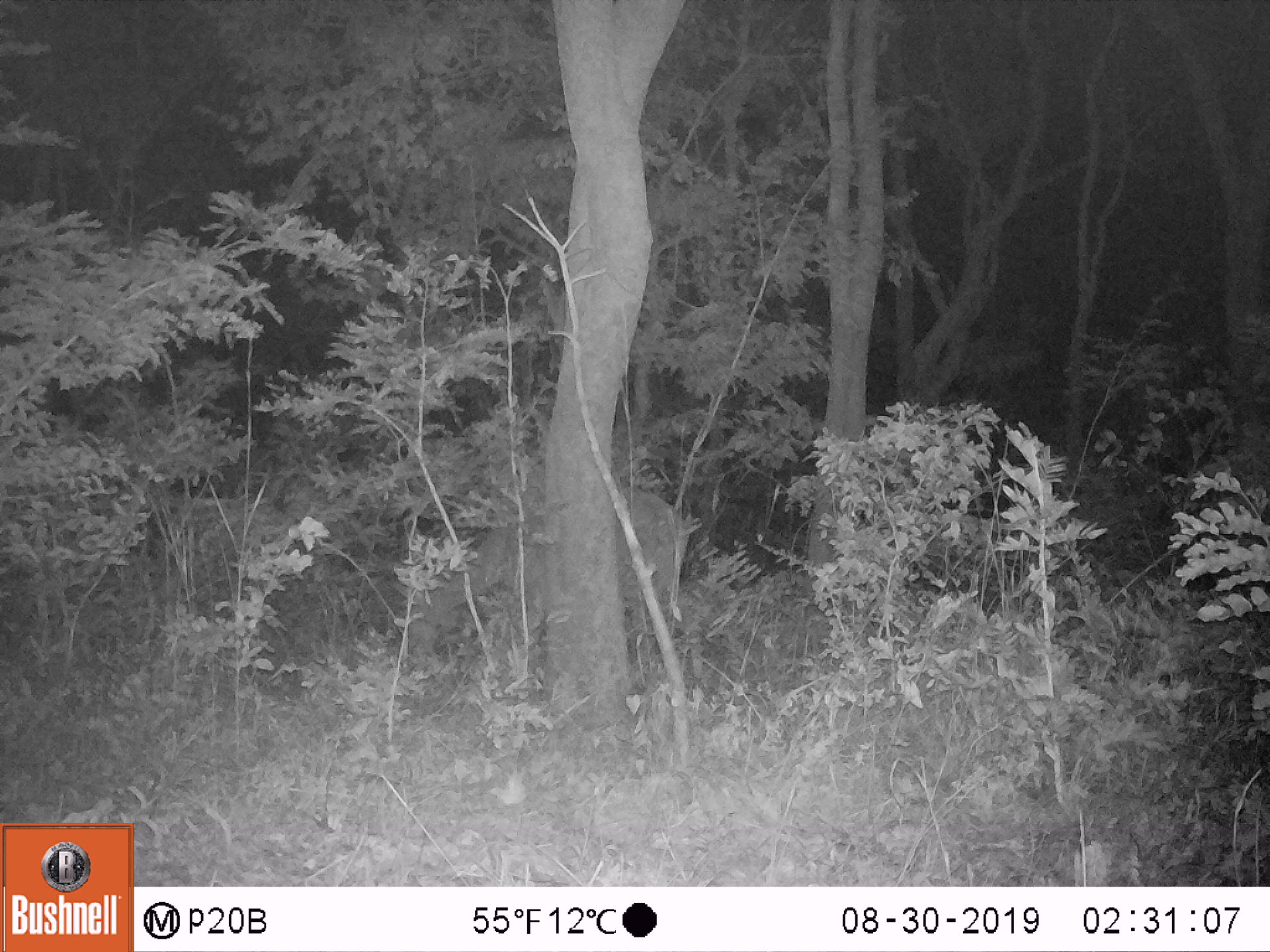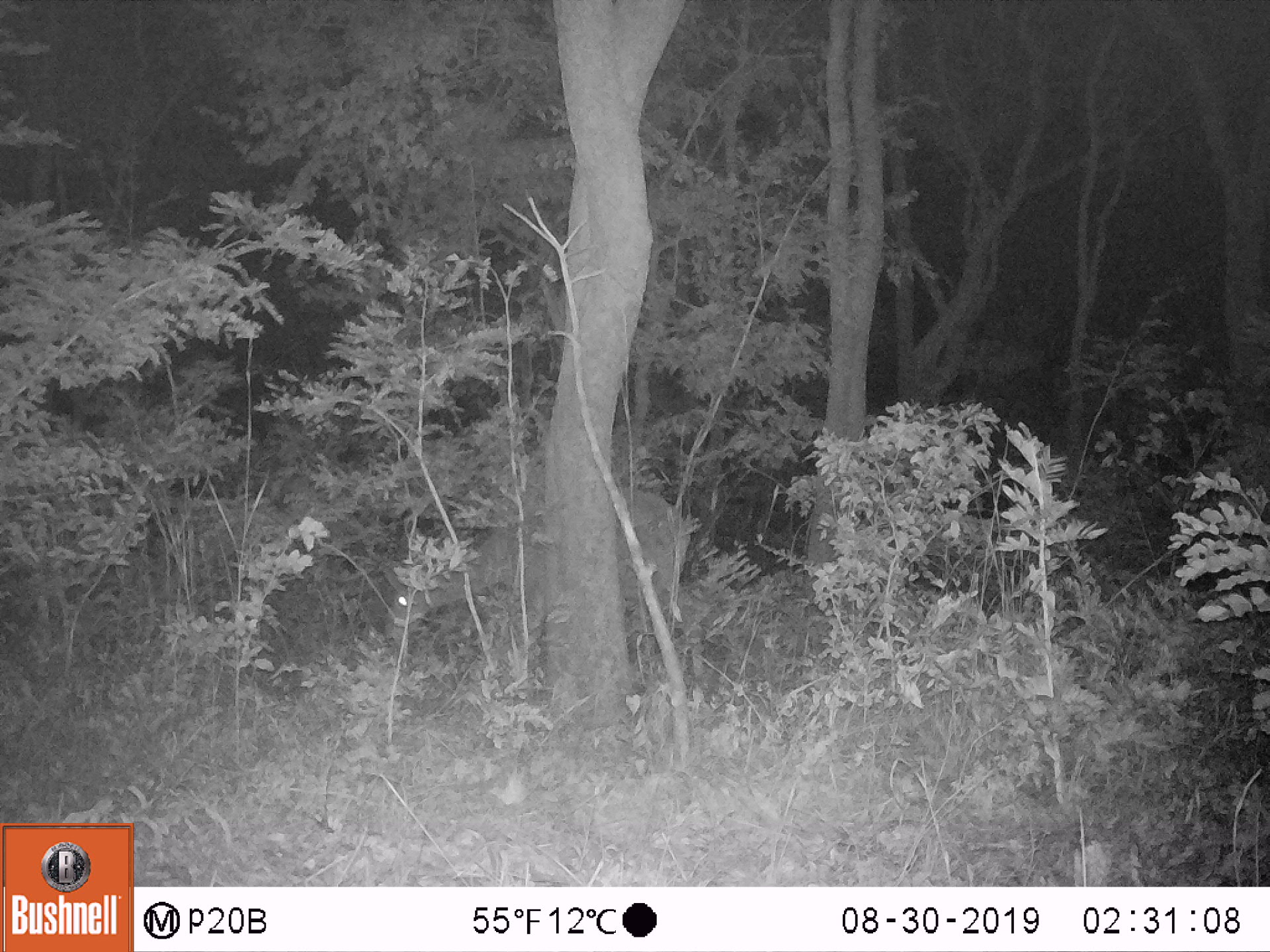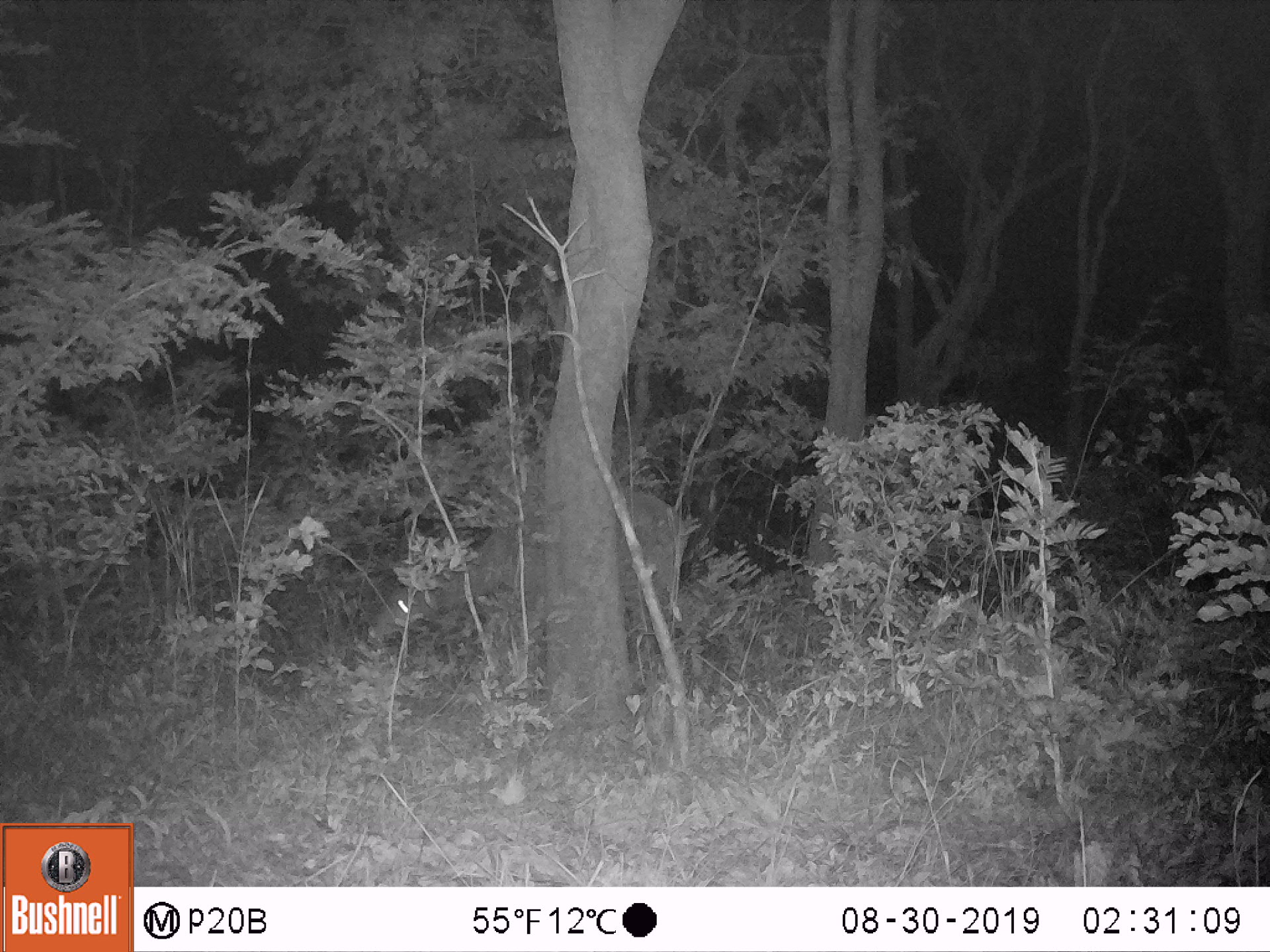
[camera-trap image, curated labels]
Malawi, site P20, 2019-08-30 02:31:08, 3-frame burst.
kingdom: Animalia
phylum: Chordata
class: Mammalia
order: Artiodactyla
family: Bovidae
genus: Tragelaphus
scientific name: Tragelaphus strepsiceros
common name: greater kudu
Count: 1.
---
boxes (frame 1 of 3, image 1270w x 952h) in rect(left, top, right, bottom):
greater kudu: rect(406, 488, 685, 647)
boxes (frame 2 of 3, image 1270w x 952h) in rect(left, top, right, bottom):
greater kudu: rect(379, 477, 693, 654)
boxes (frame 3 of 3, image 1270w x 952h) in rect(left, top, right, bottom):
greater kudu: rect(361, 486, 691, 651)